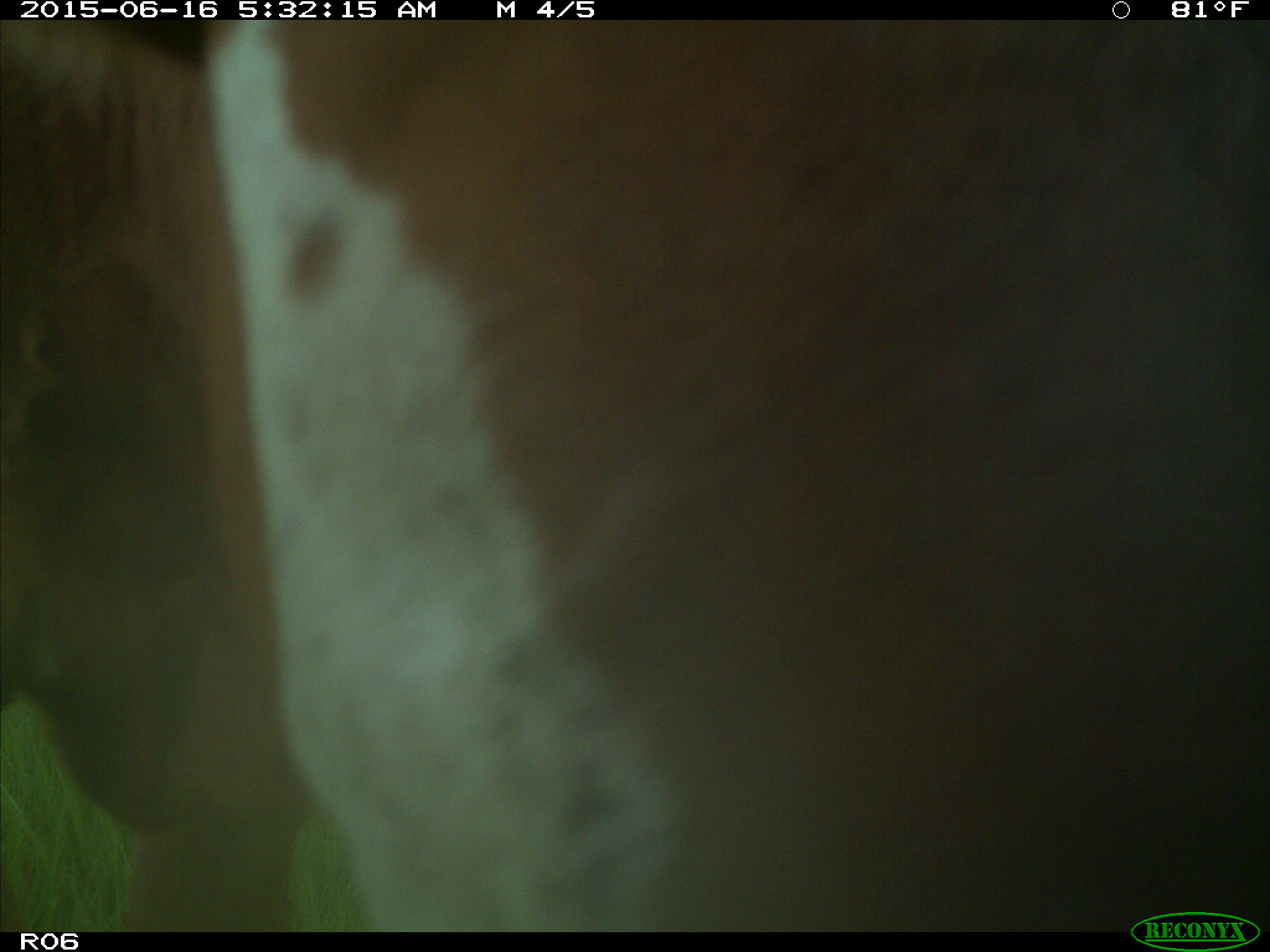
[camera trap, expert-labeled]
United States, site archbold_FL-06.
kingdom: Animalia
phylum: Chordata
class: Mammalia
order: Artiodactyla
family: Bovidae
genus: Bos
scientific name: Bos taurus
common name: domestic cow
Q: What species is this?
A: Bos taurus (domestic cow).